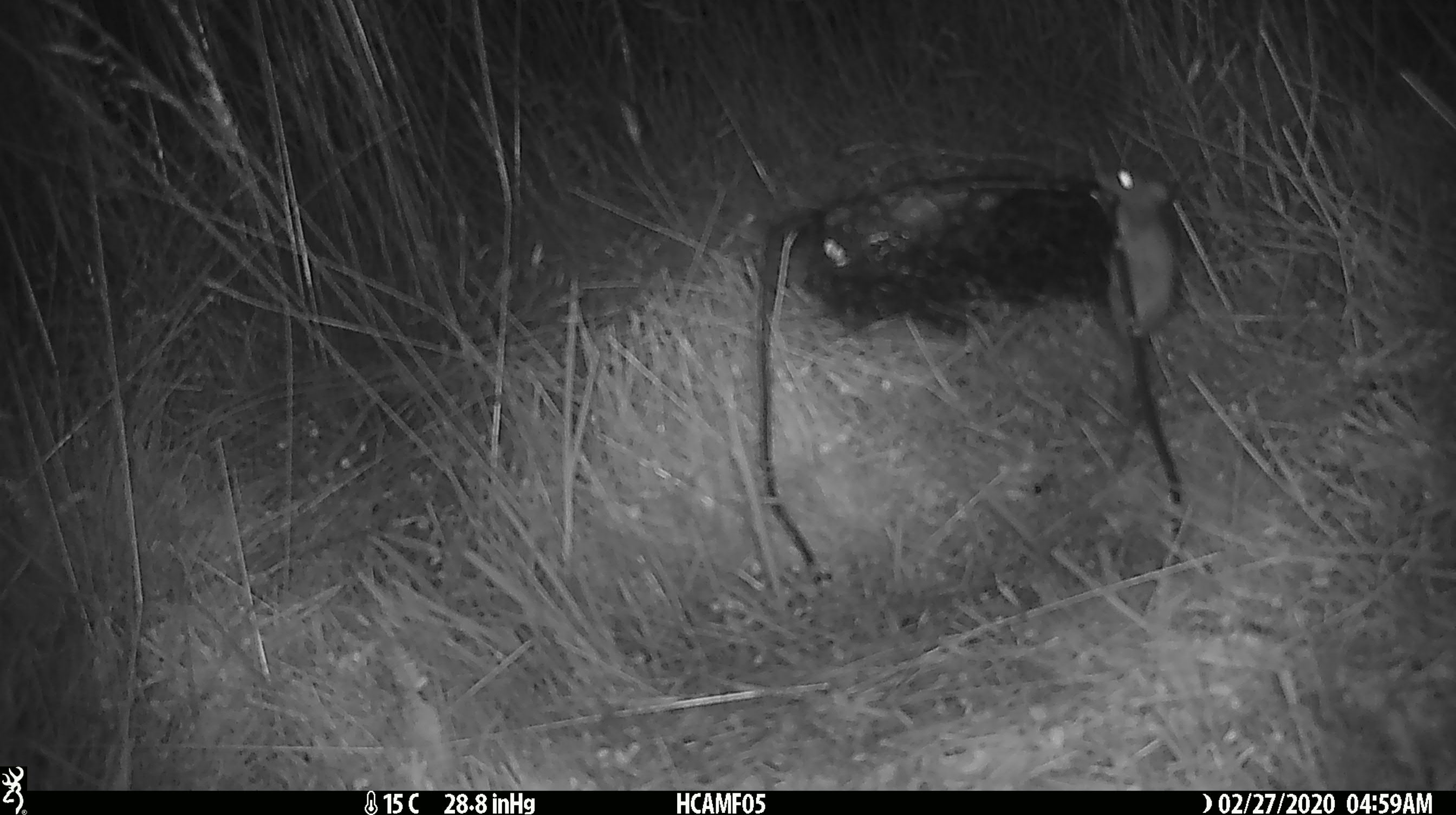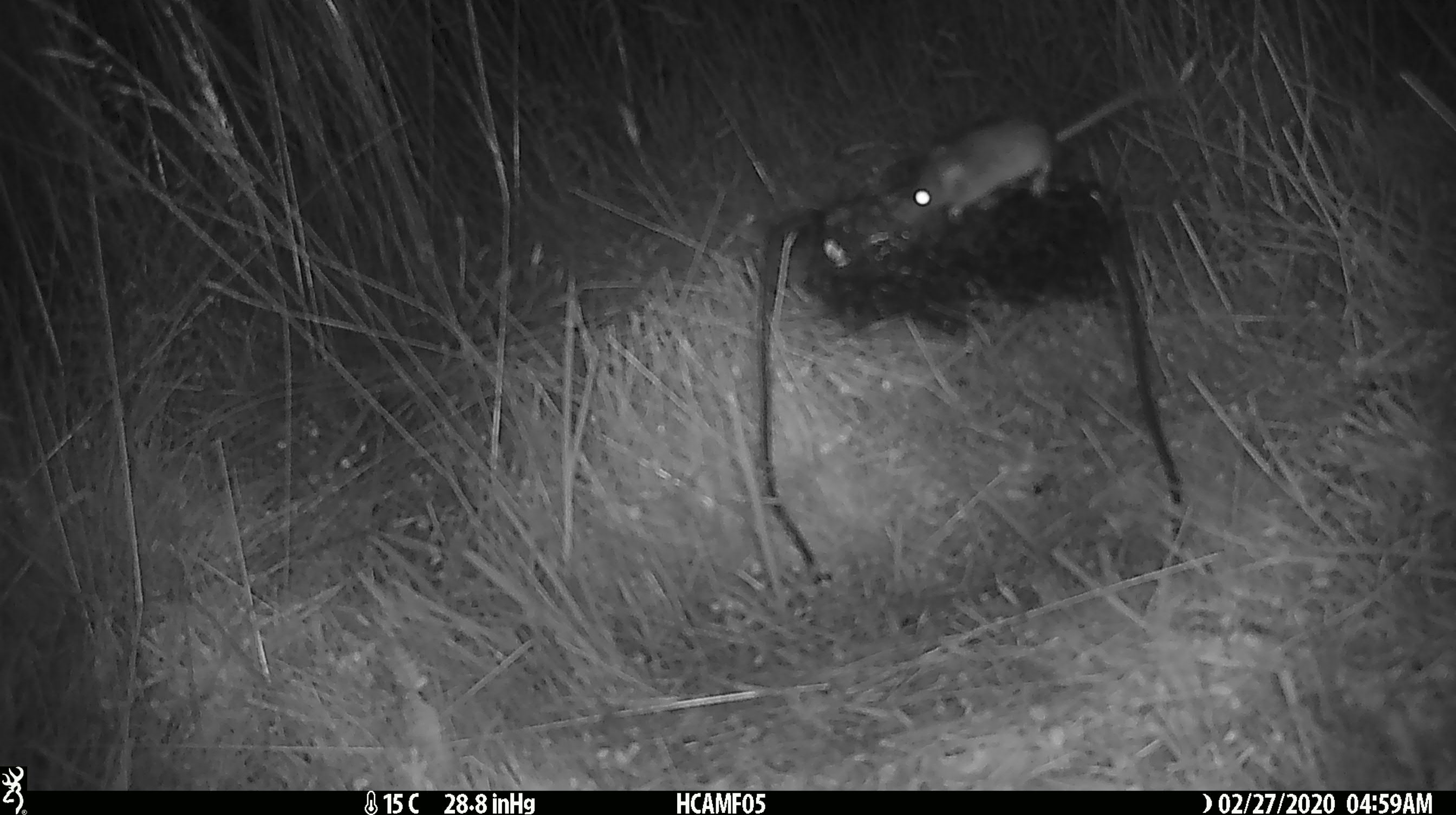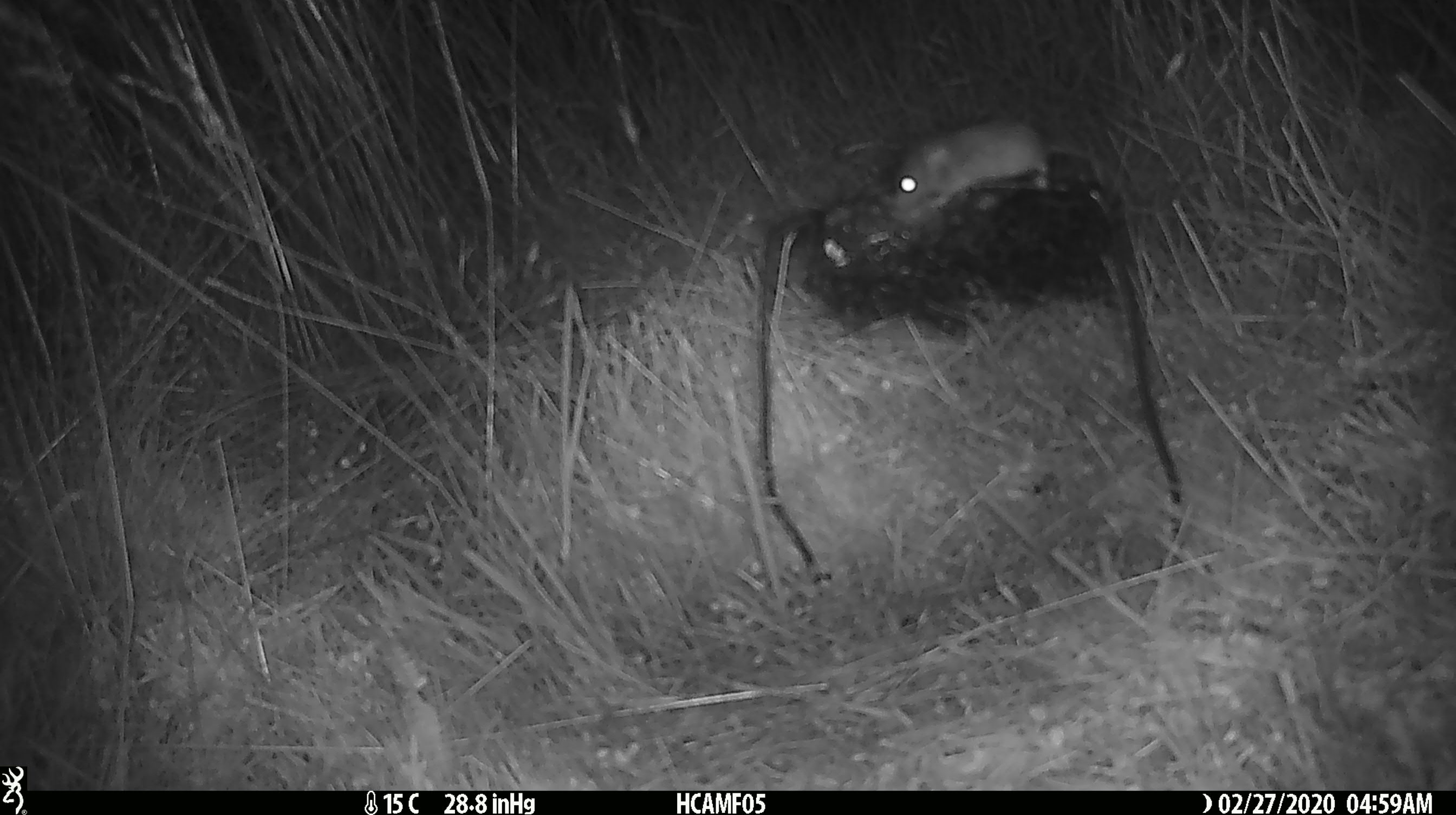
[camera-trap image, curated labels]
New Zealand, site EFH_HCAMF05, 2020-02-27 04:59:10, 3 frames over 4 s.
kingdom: Animalia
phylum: Chordata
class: Mammalia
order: Rodentia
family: Muridae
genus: Mus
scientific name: Mus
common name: mouse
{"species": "mouse (Mus)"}